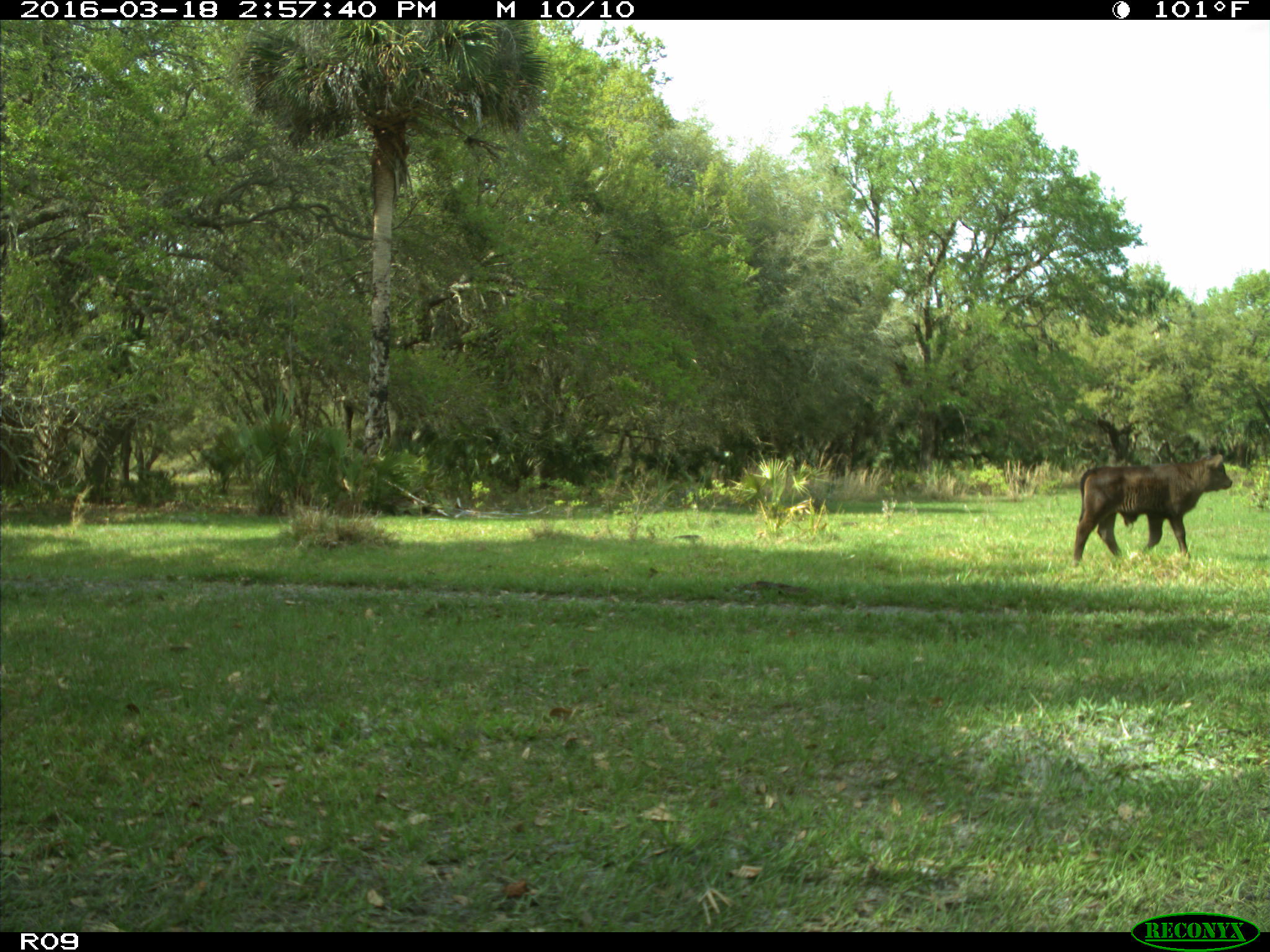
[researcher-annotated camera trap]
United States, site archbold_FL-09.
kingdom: Animalia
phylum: Chordata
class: Mammalia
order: Artiodactyla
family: Bovidae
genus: Bos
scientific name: Bos taurus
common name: domestic cow